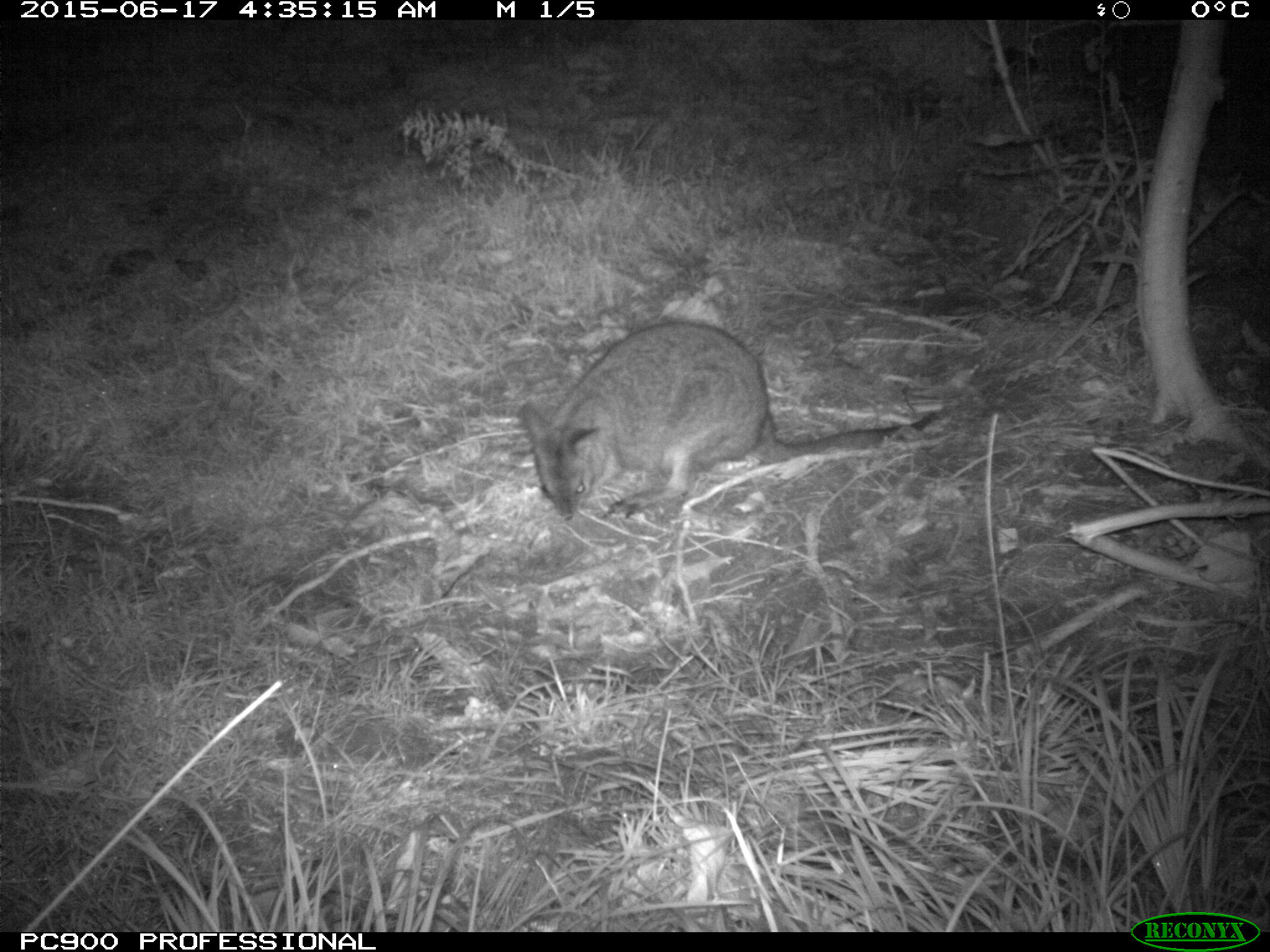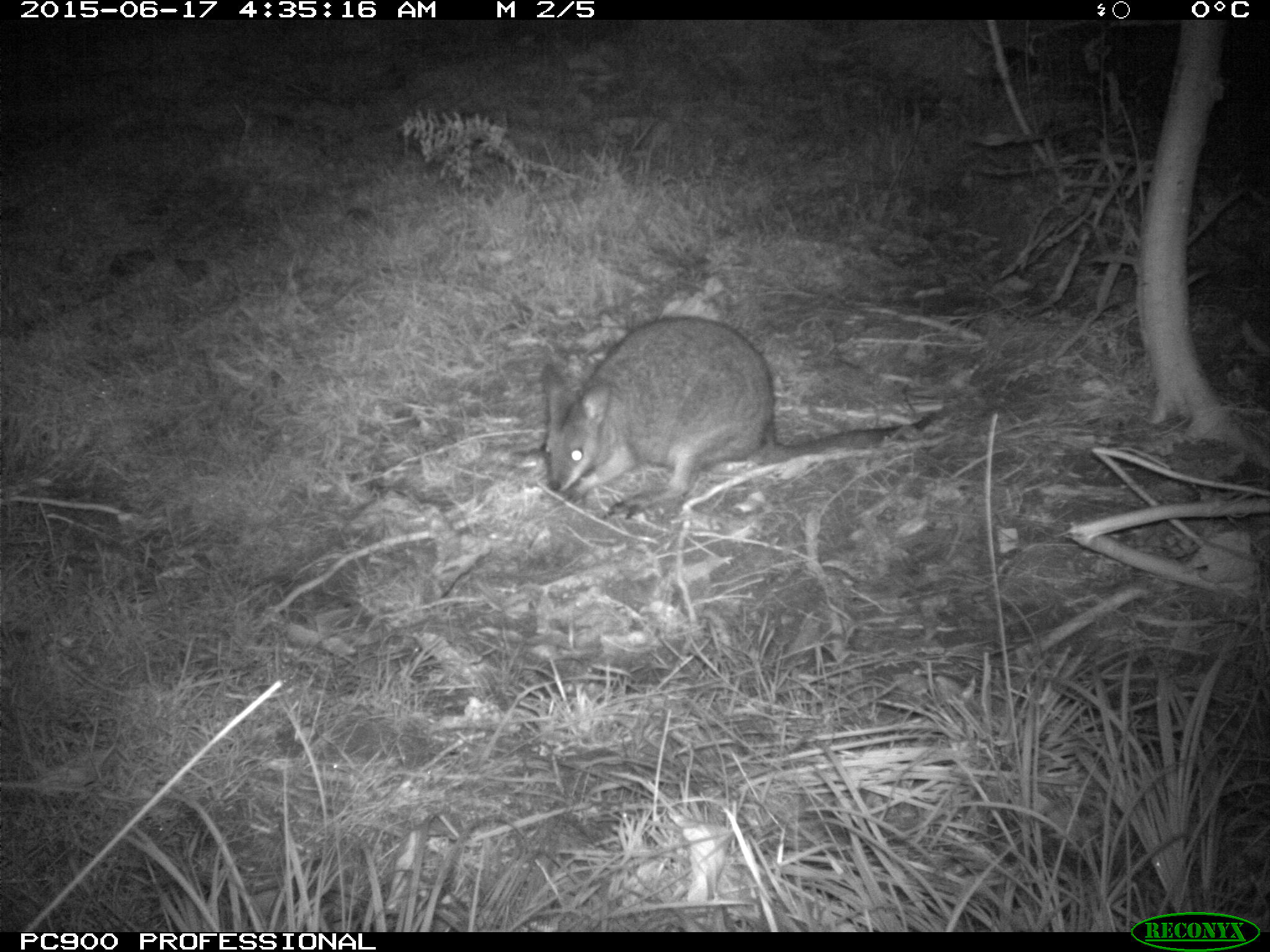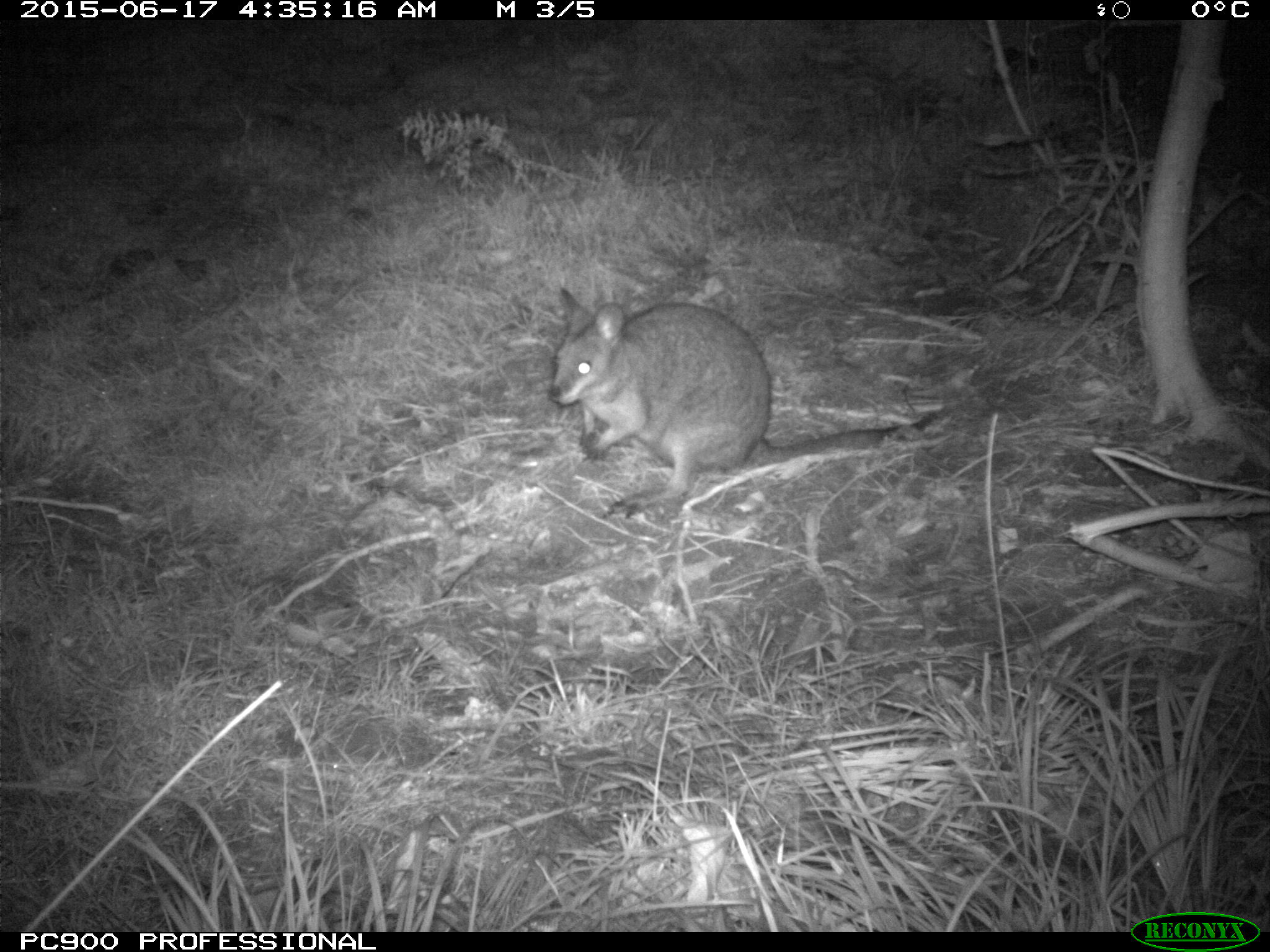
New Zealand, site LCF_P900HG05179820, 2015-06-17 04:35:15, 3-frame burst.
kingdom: Animalia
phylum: Chordata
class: Mammalia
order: Diprotodontia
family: Macropodidae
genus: Notamacropus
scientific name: Notamacropus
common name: wallaby